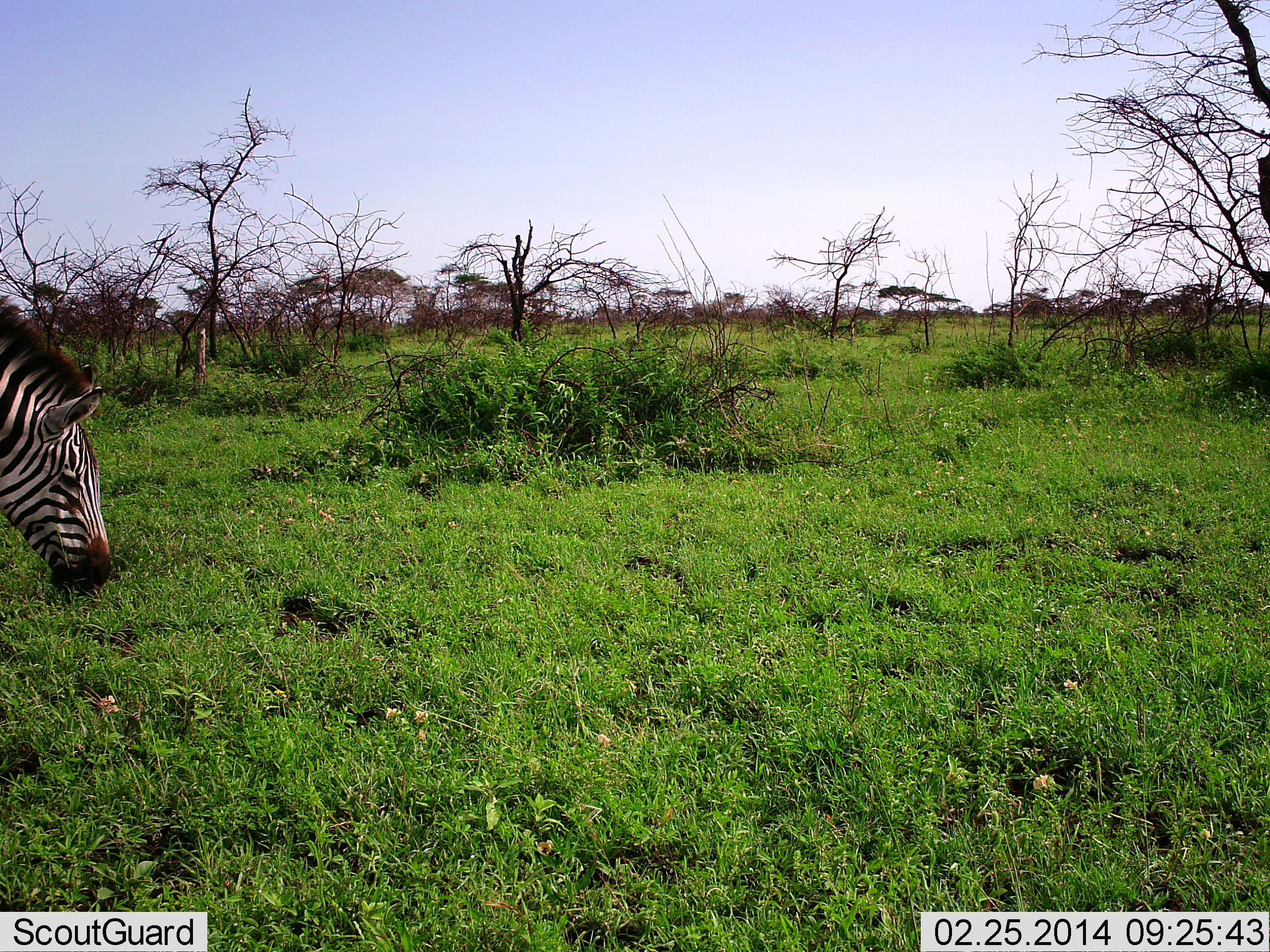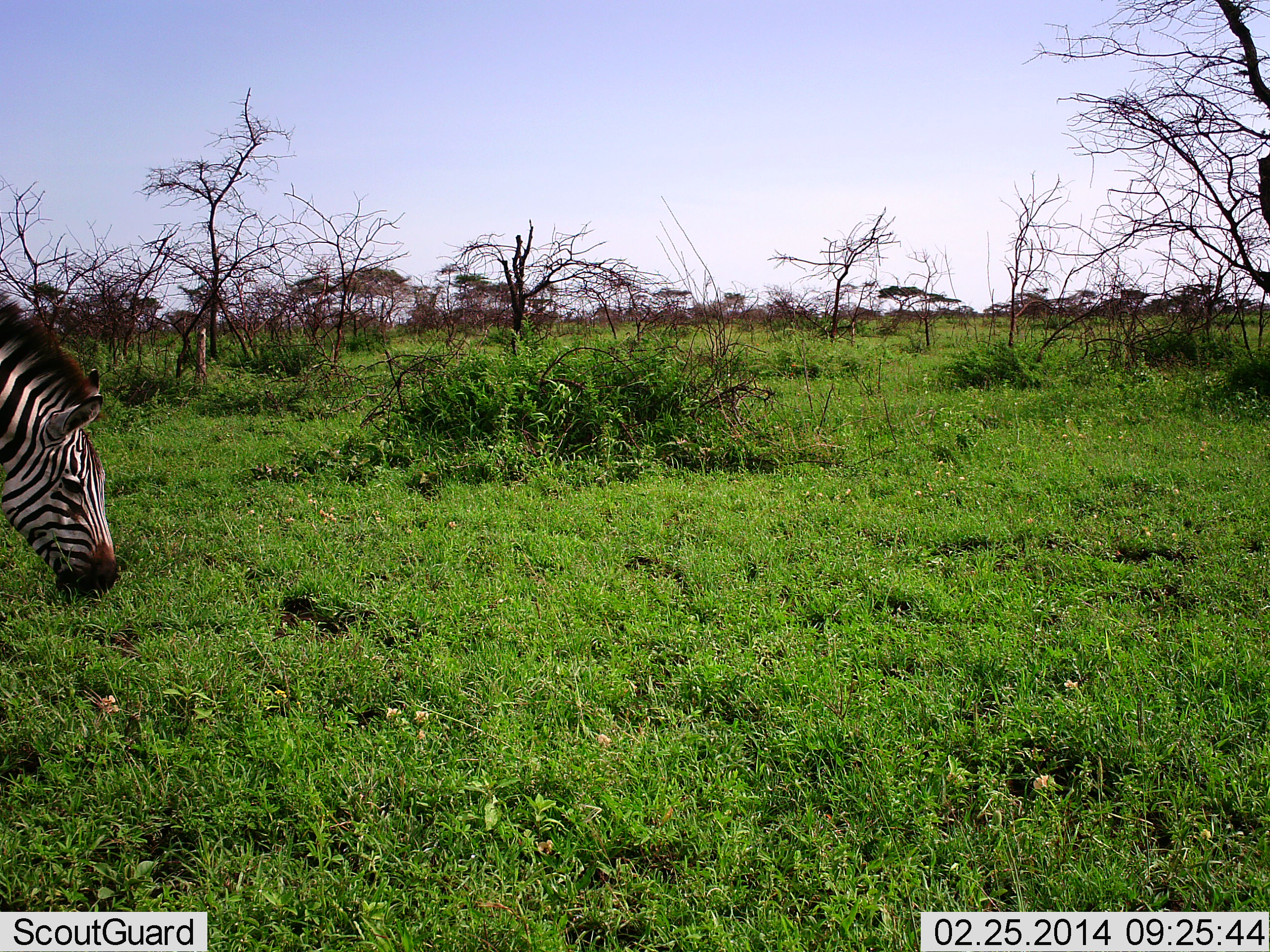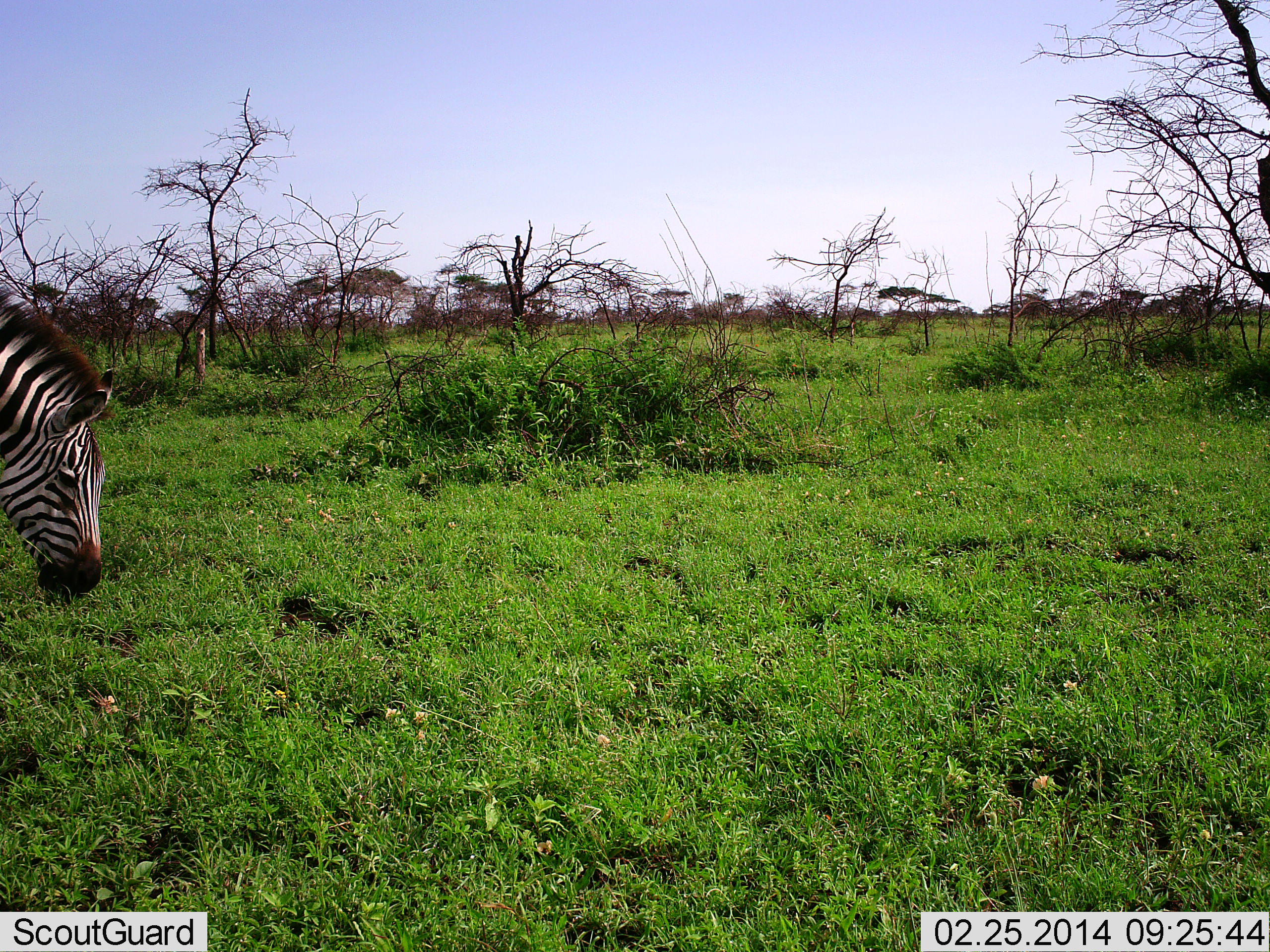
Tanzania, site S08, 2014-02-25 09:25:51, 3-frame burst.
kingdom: Animalia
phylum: Chordata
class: Mammalia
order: Perissodactyla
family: Equidae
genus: Equus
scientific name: Equus quagga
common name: plains zebra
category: zebra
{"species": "zebra (plains zebra) (Equus quagga)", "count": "1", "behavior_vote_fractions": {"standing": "20%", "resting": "0%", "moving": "10%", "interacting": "0%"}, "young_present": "0%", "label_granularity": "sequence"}